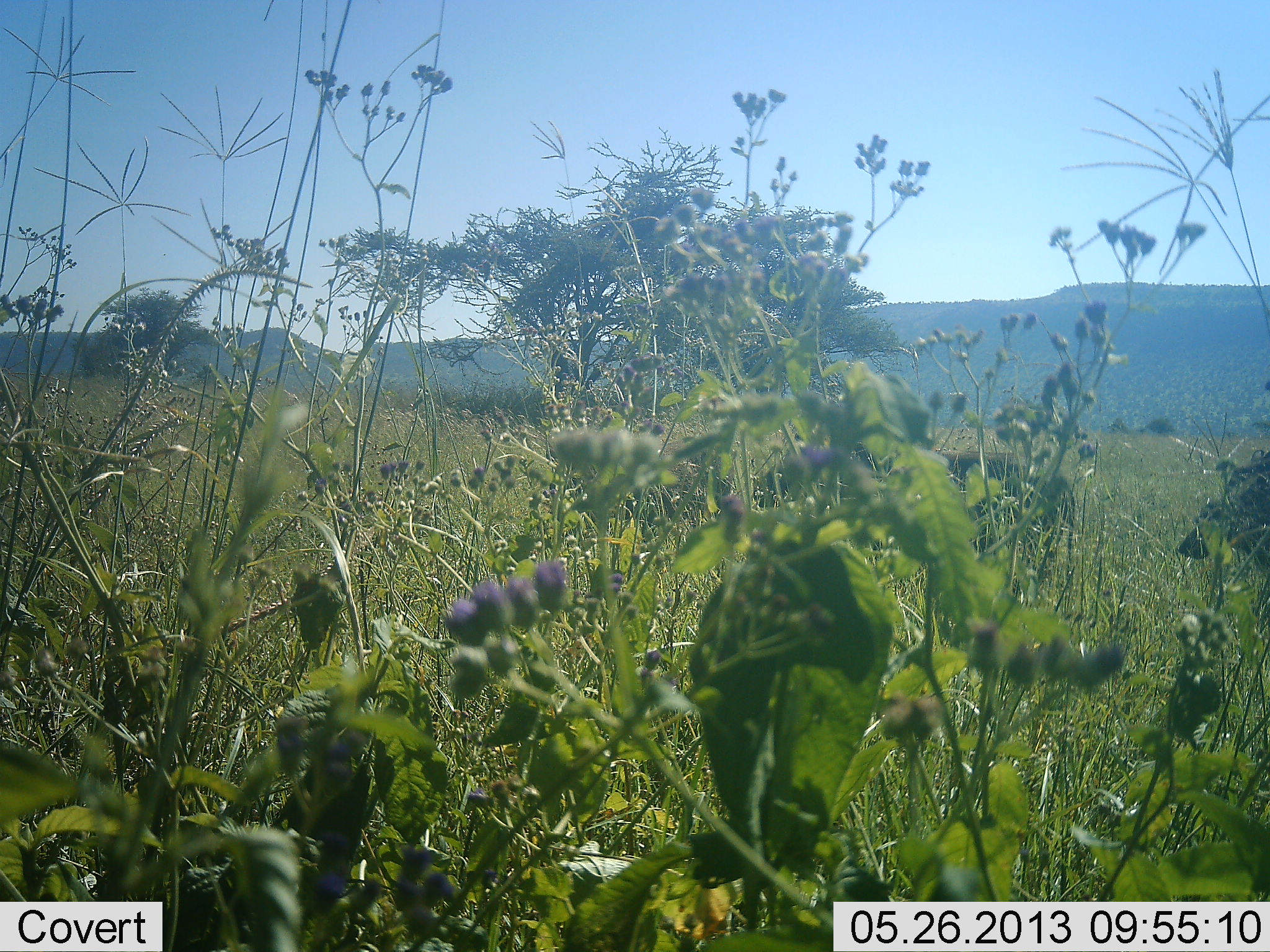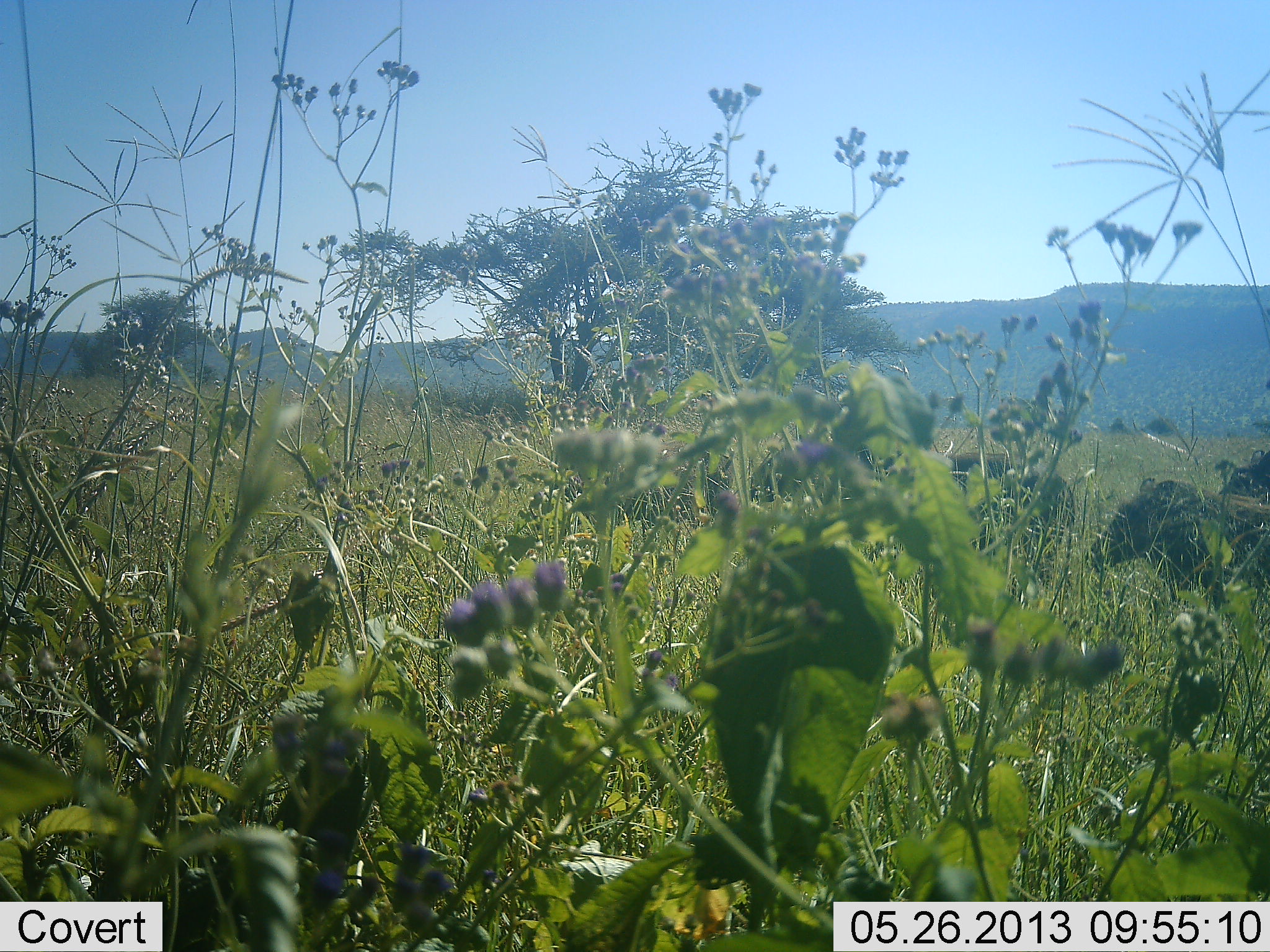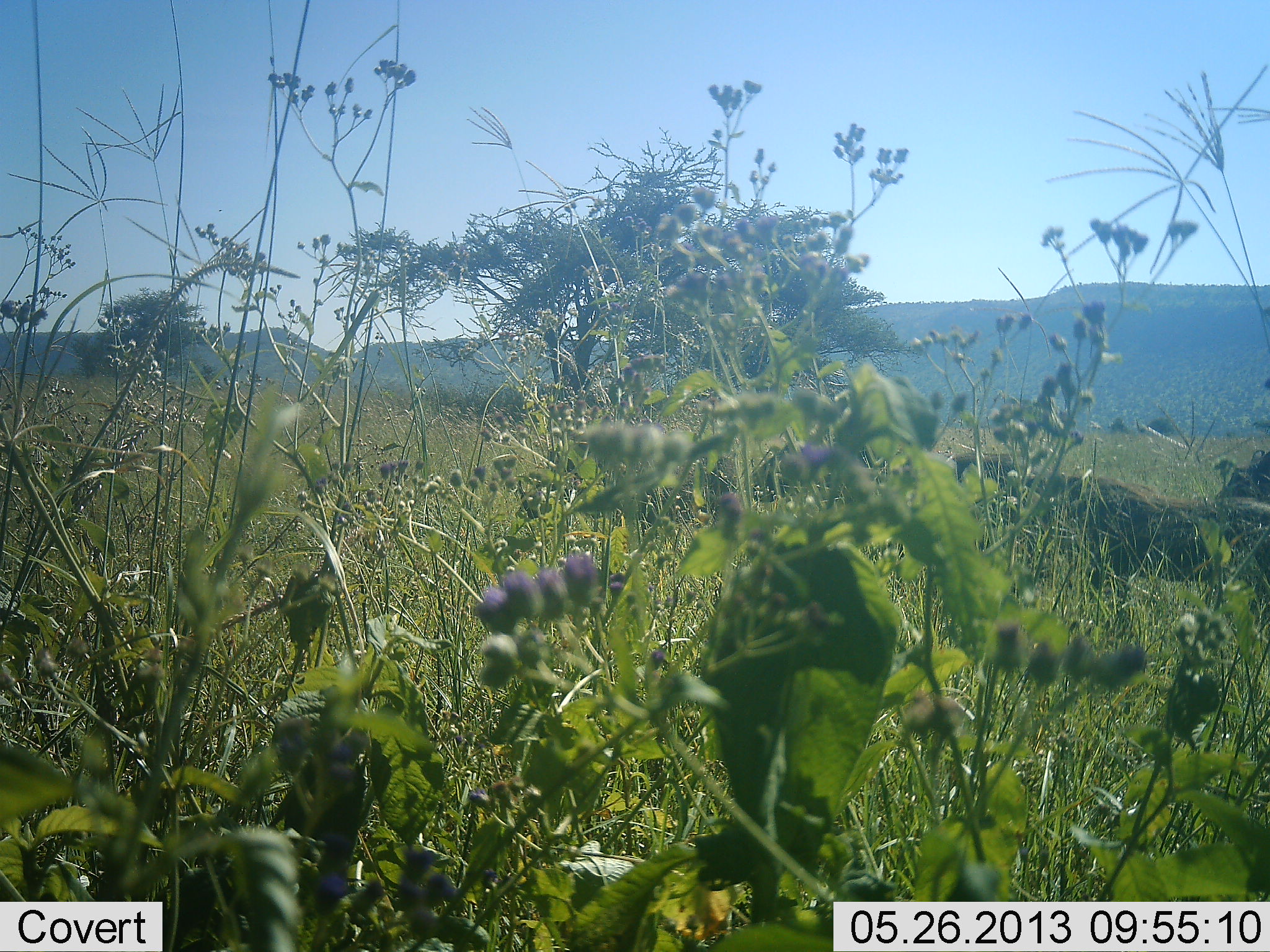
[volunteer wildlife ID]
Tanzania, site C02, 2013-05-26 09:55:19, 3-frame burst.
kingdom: Animalia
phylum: Chordata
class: Mammalia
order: Artiodactyla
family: Suidae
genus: Phacochoerus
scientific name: Phacochoerus africanus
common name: warthog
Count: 2.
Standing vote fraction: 35%.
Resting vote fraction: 0%.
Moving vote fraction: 94%.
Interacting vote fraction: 0%.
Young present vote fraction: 0%.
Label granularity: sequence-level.